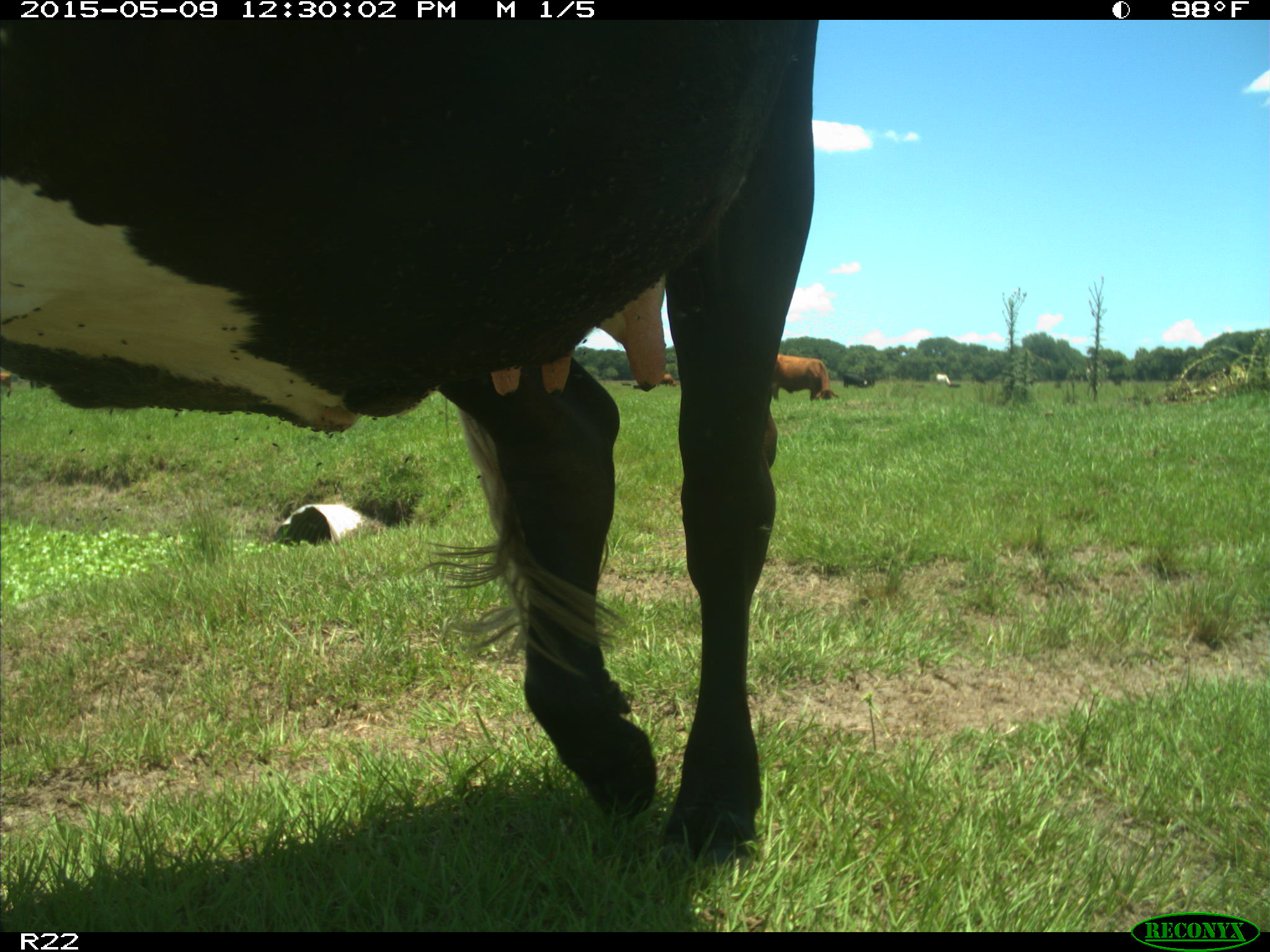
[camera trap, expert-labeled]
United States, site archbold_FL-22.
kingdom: Animalia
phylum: Chordata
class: Mammalia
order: Artiodactyla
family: Bovidae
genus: Bos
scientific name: Bos taurus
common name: domestic cow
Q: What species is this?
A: Bos taurus (domestic cow).